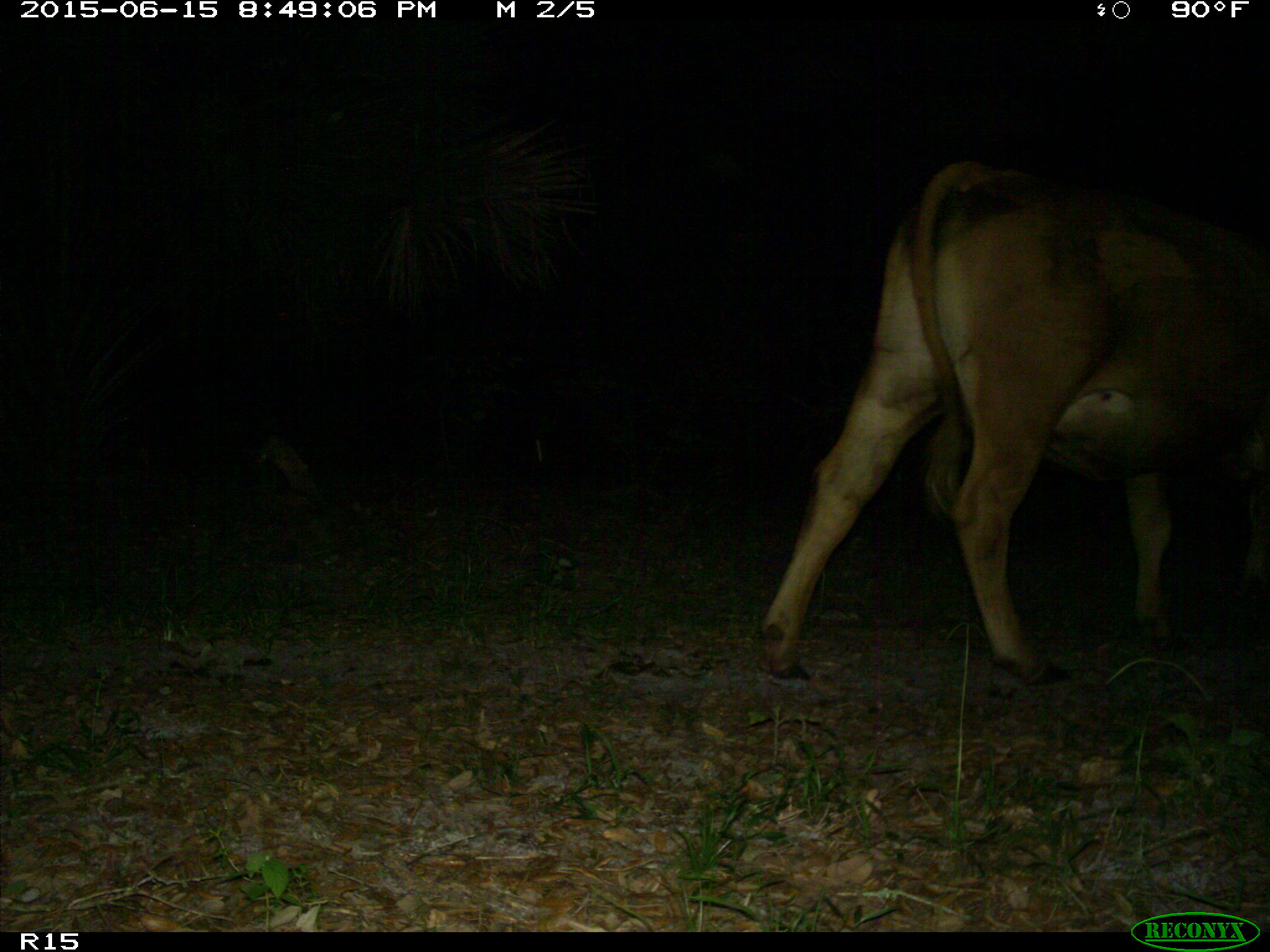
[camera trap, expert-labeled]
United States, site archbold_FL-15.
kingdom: Animalia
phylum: Chordata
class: Mammalia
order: Artiodactyla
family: Bovidae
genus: Bos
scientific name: Bos taurus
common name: domestic cow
Bos taurus (domestic cow).